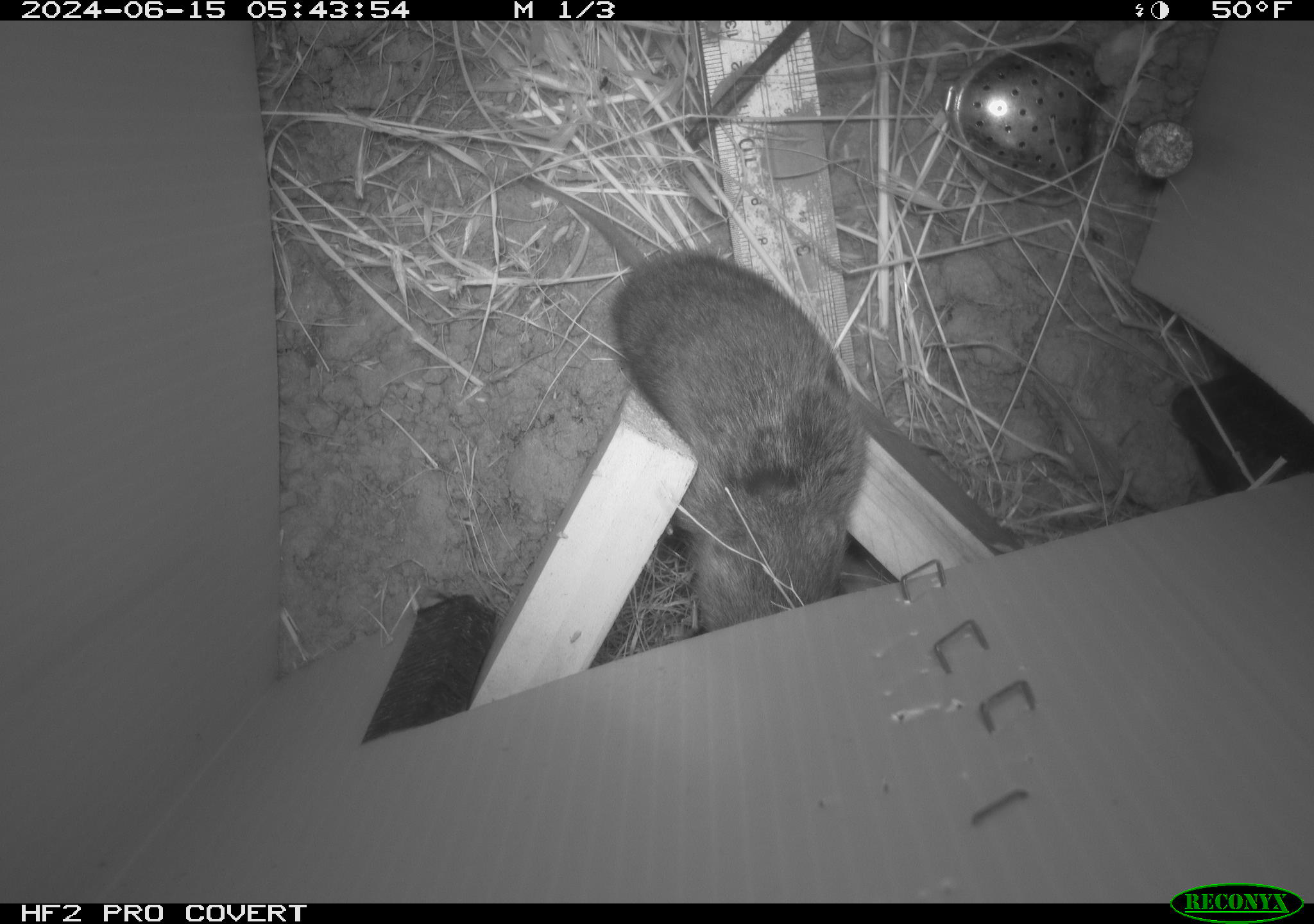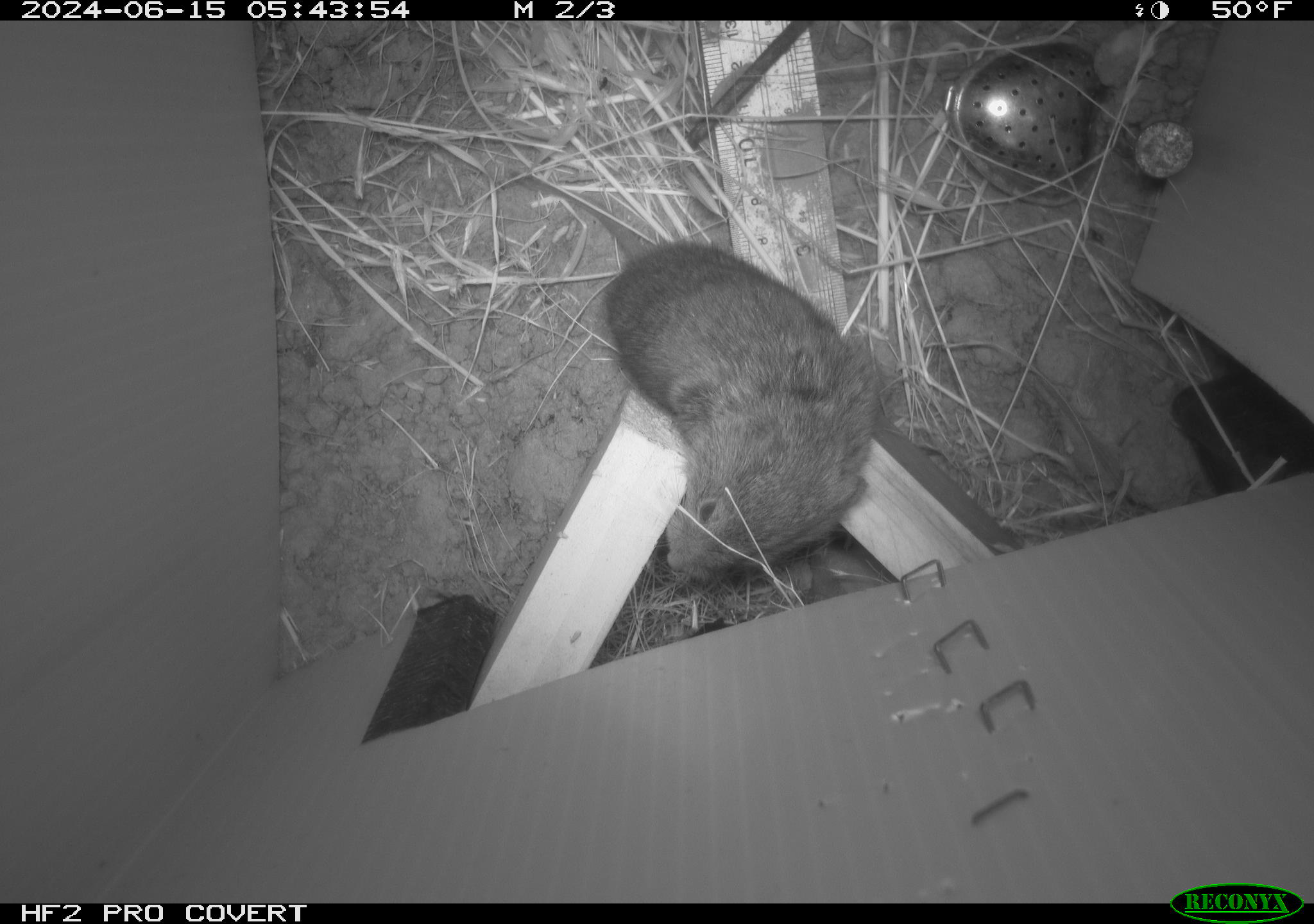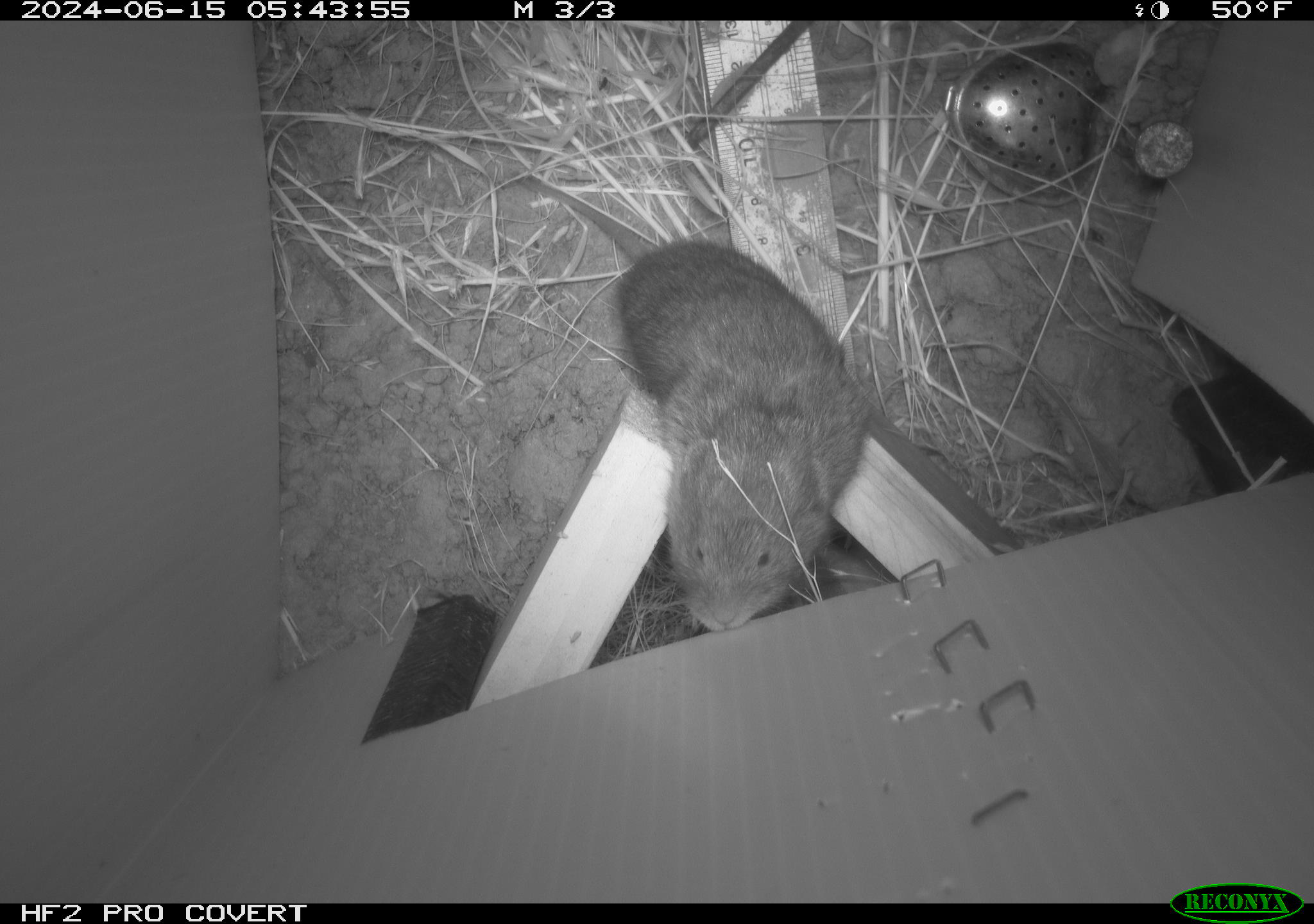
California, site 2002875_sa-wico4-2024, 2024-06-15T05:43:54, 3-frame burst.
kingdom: Animalia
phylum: Chordata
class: Mammalia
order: Rodentia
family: Cricetidae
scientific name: Arvicolinae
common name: voles, lemmings, and muskrats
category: arvicolinae subfamily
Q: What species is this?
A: Arvicolinae subfamily (voles, lemmings, and muskrats) (Arvicolinae).